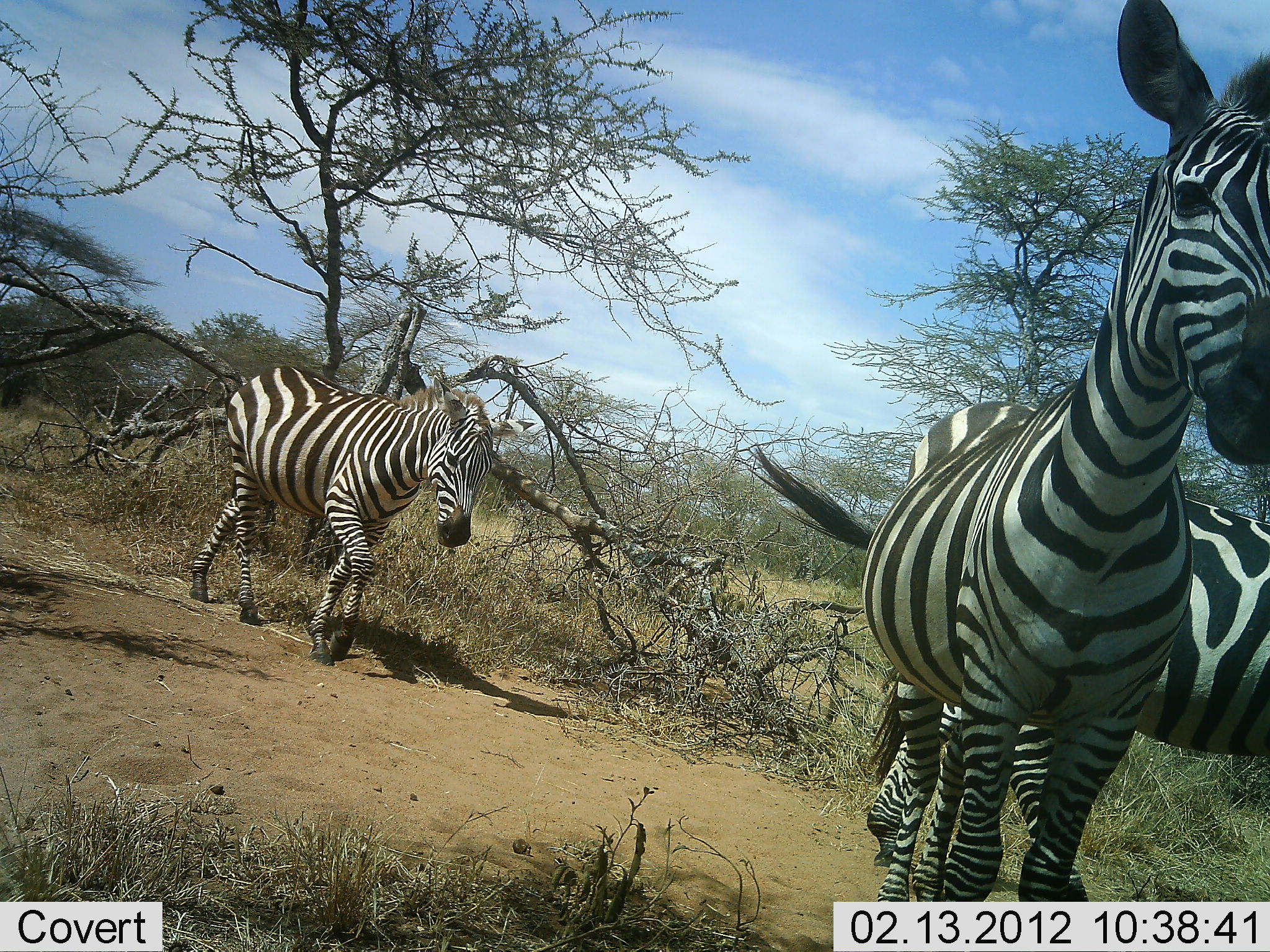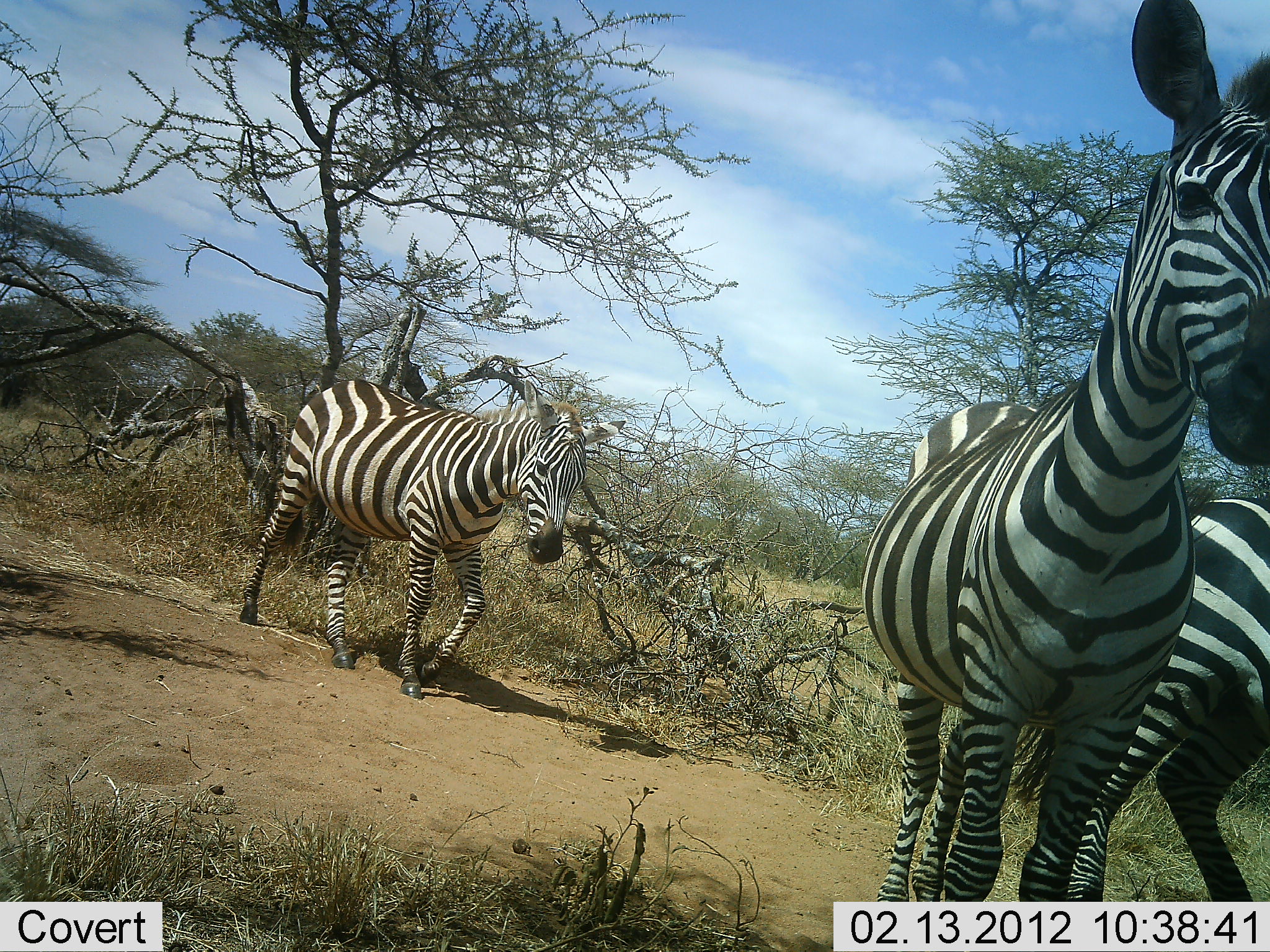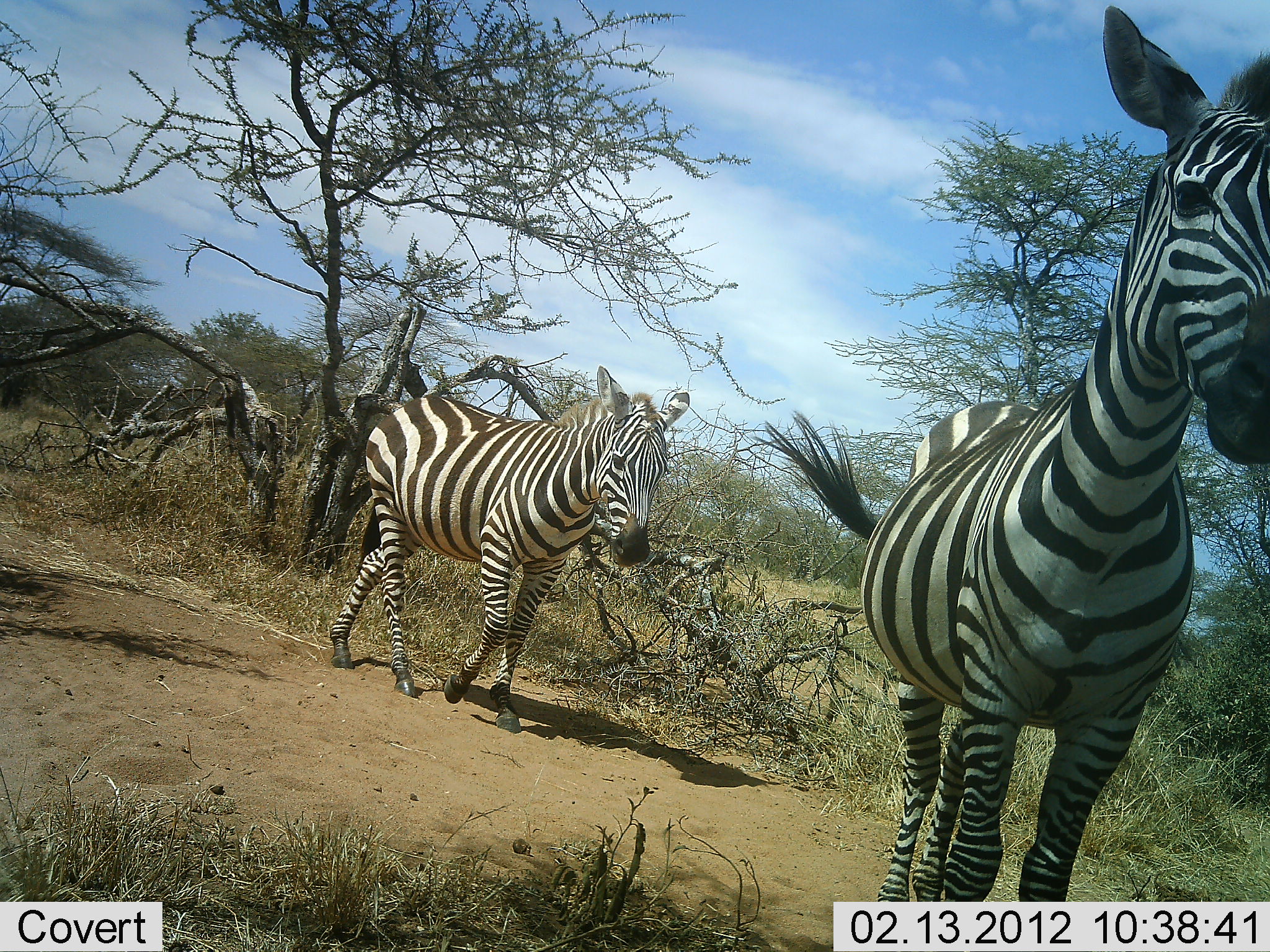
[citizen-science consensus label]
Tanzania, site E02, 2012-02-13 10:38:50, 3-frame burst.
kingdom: Animalia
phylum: Chordata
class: Mammalia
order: Perissodactyla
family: Equidae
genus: Equus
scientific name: Equus quagga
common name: plains zebra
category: zebra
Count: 3.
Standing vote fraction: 79%.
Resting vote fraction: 3%.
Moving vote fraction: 92%.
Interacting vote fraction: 8%.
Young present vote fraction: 0%.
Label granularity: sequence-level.